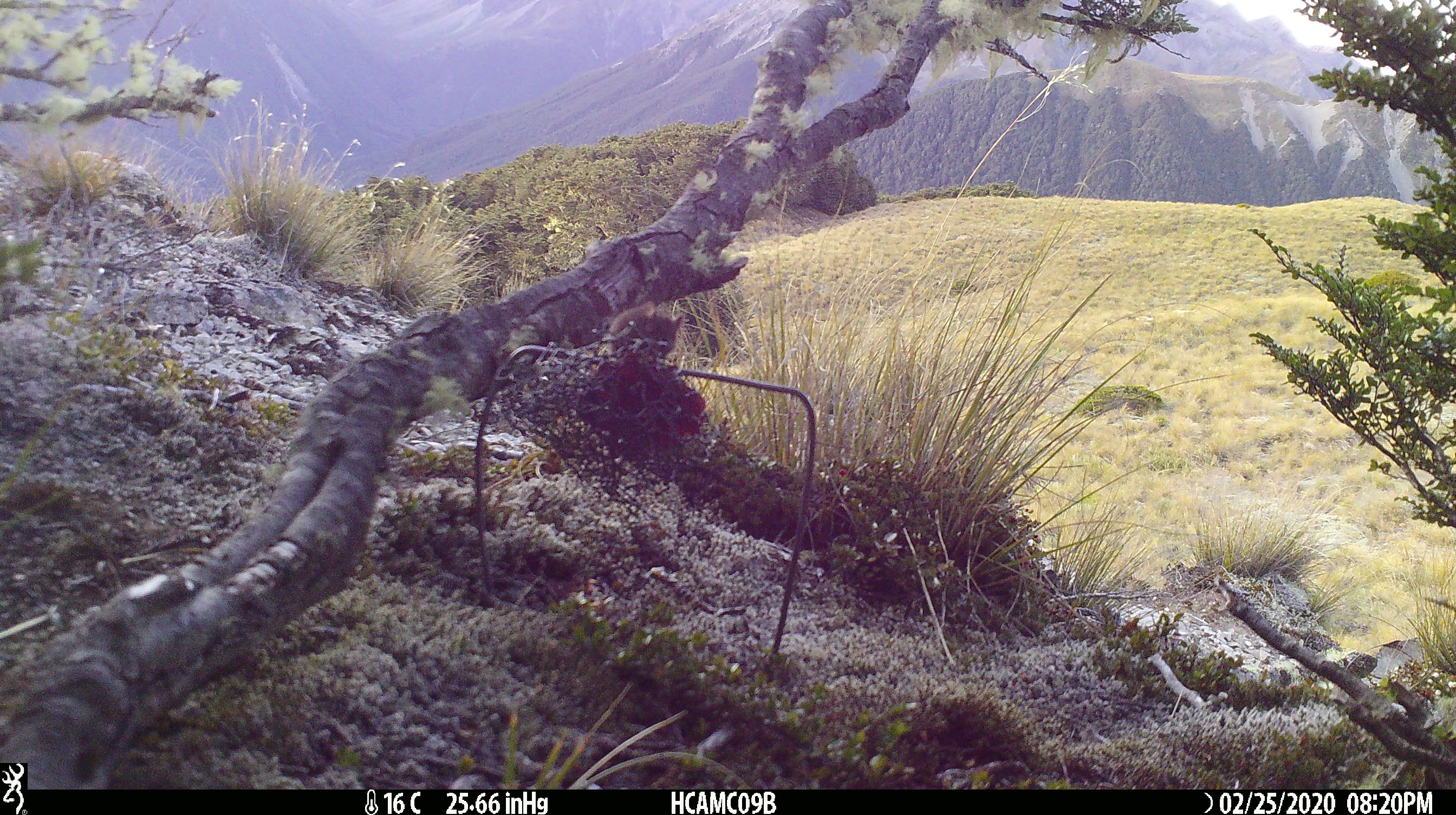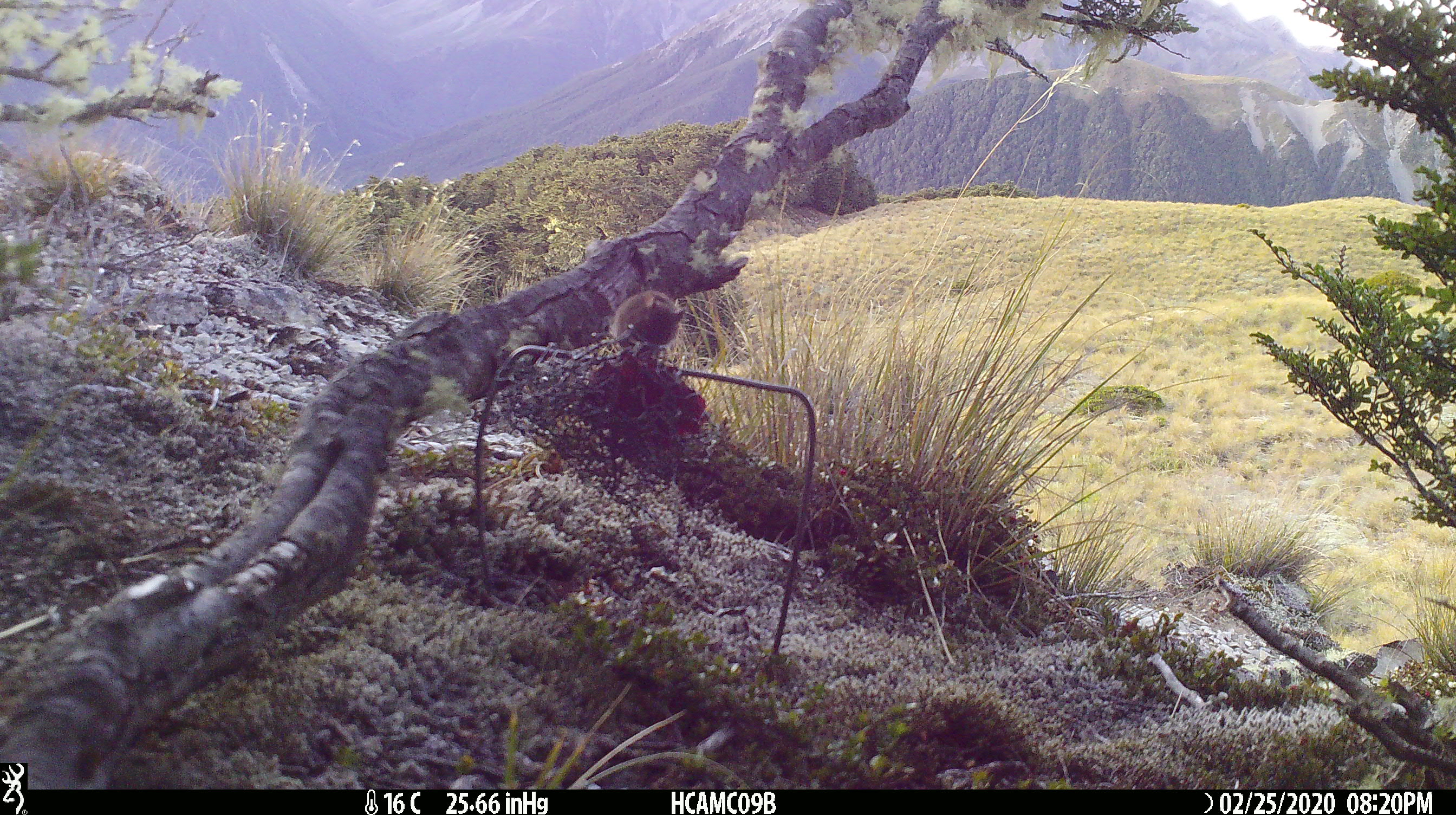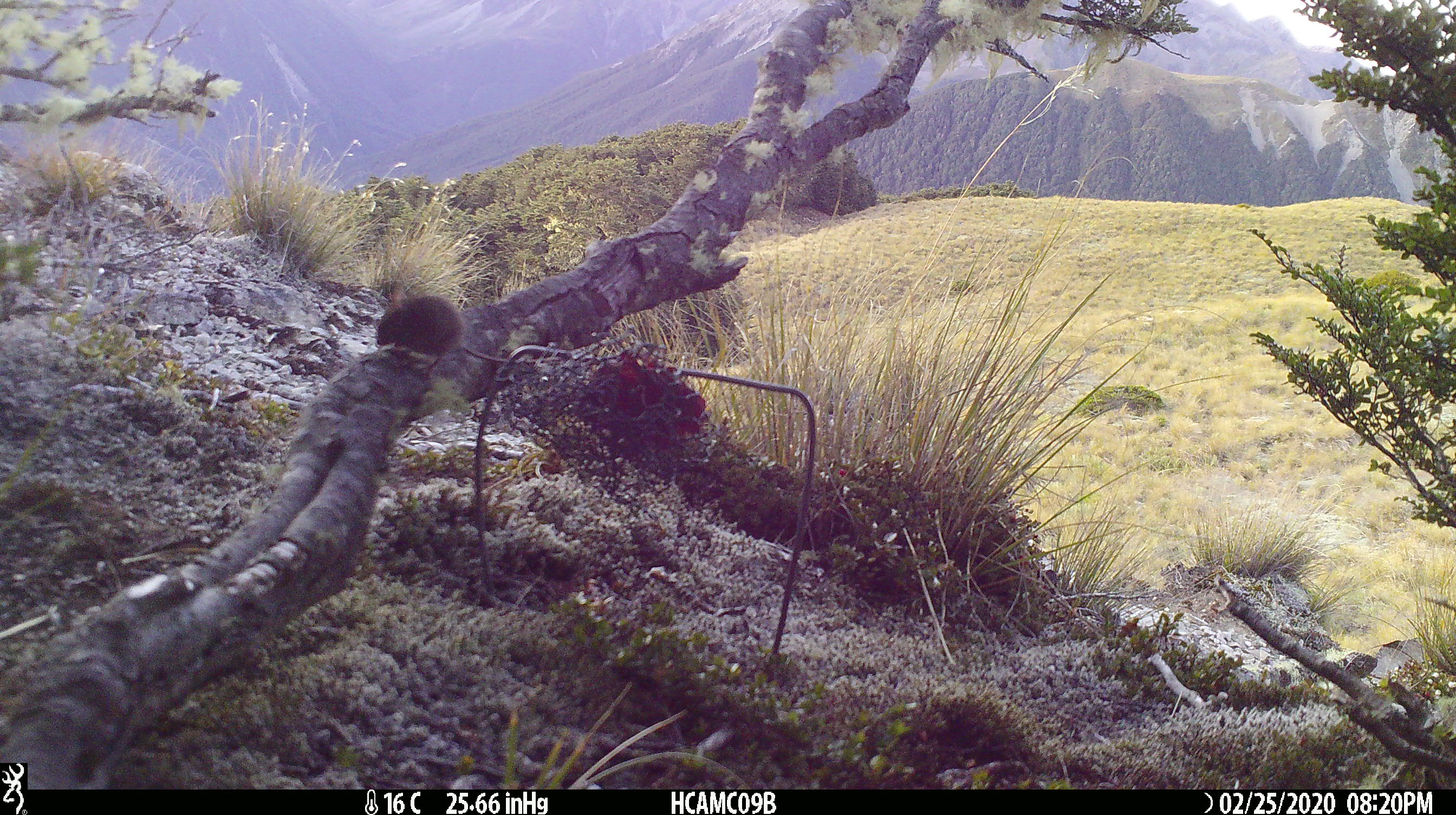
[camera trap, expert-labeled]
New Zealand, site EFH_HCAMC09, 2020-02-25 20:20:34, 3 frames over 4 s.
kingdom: Animalia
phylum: Chordata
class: Mammalia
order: Rodentia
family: Muridae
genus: Mus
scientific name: Mus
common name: mouse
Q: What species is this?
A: Mouse (Mus).